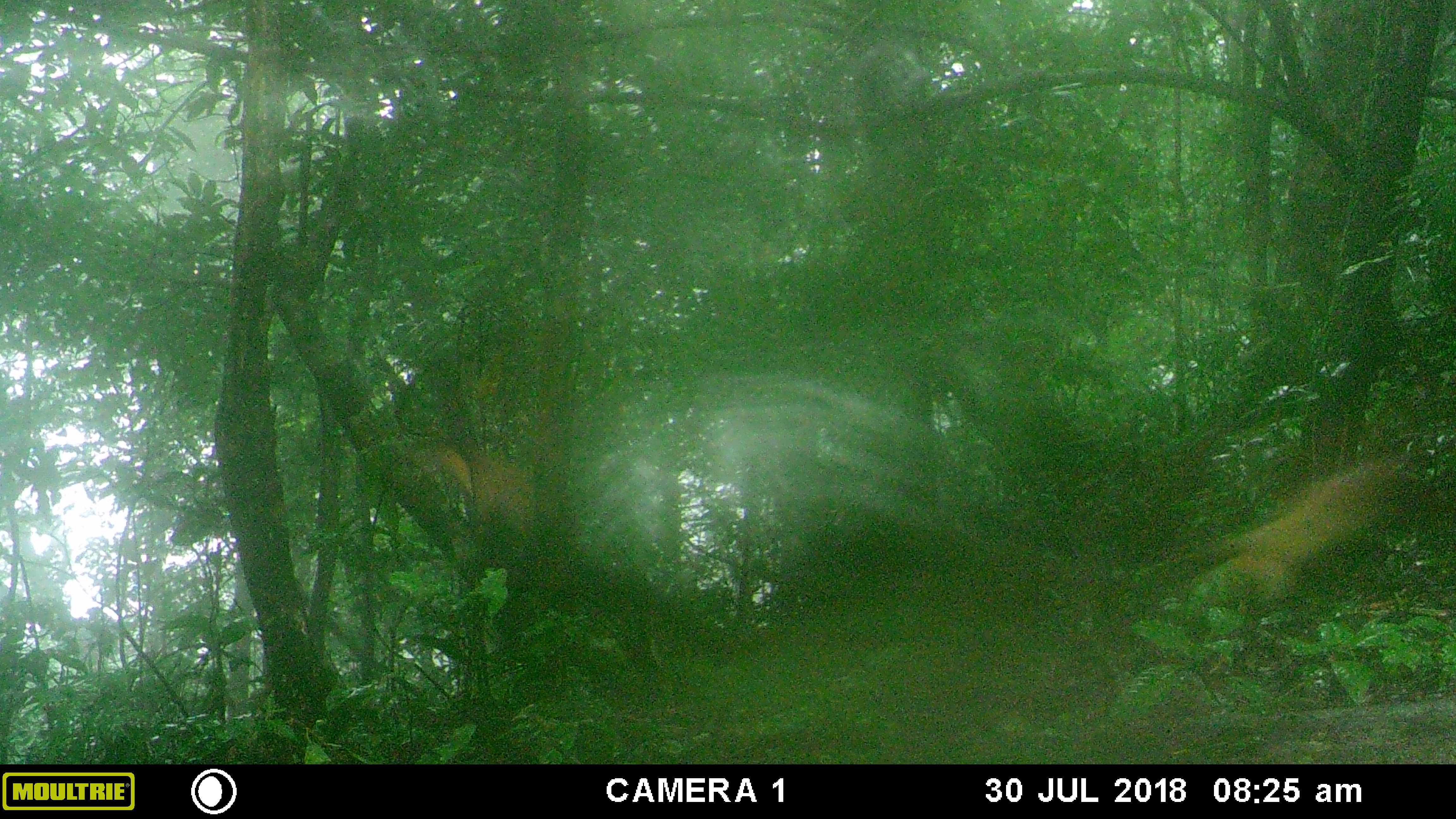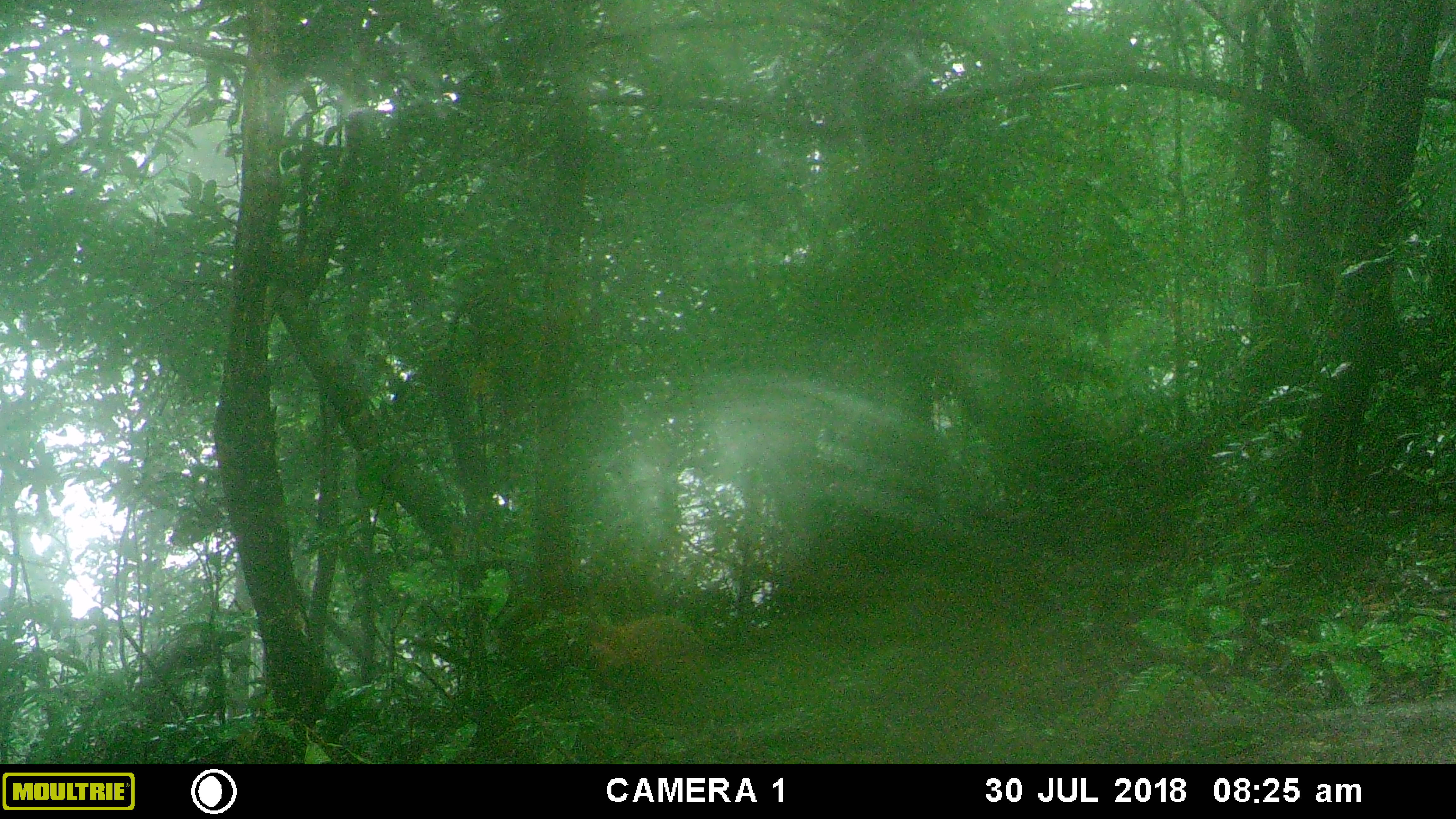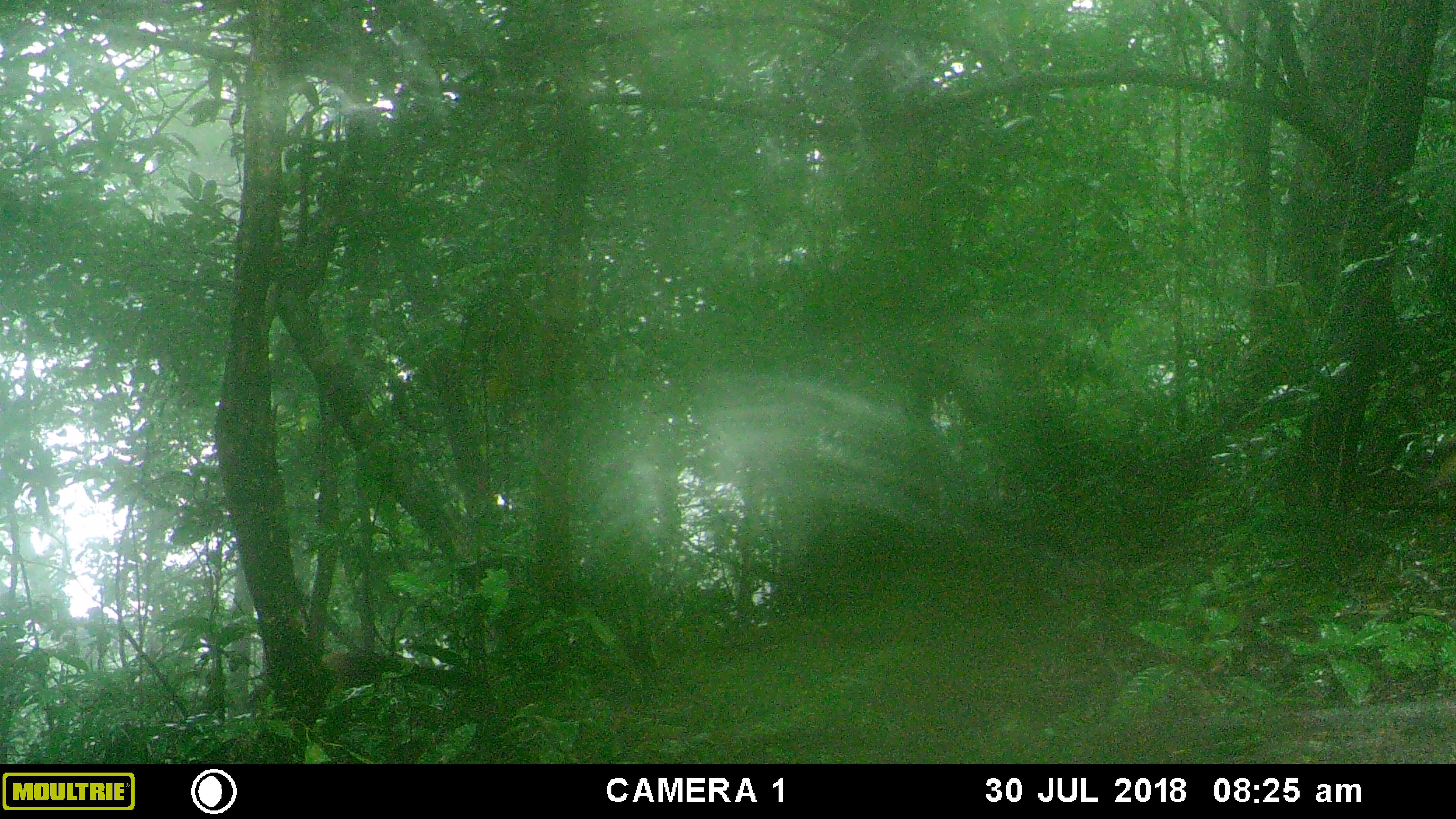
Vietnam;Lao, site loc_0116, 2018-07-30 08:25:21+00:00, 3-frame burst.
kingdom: Animalia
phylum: Chordata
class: Mammalia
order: Carnivora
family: Mustelidae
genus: Martes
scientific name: Martes flavigula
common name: yellow-throated marten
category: yellow throated marten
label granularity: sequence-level